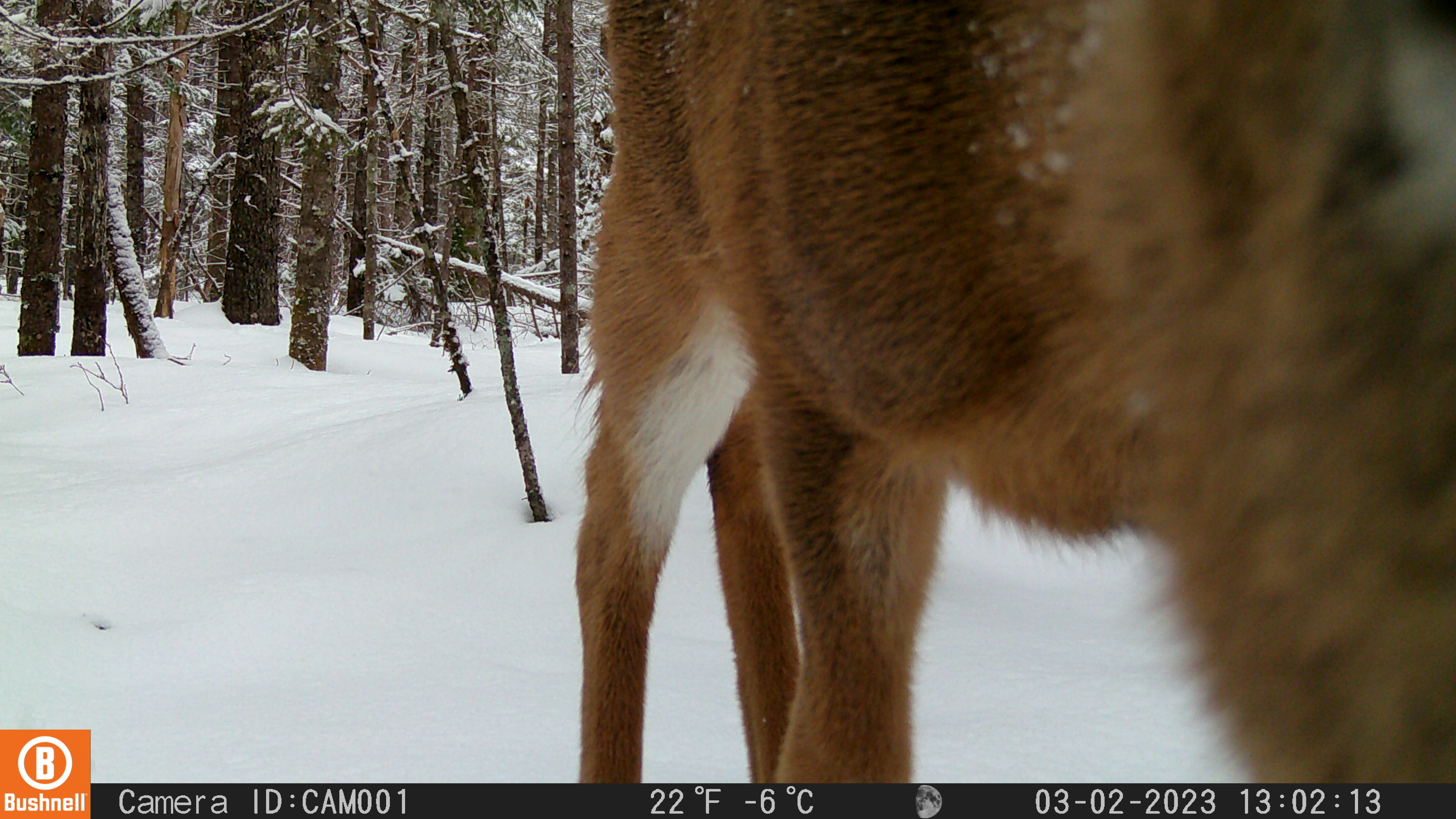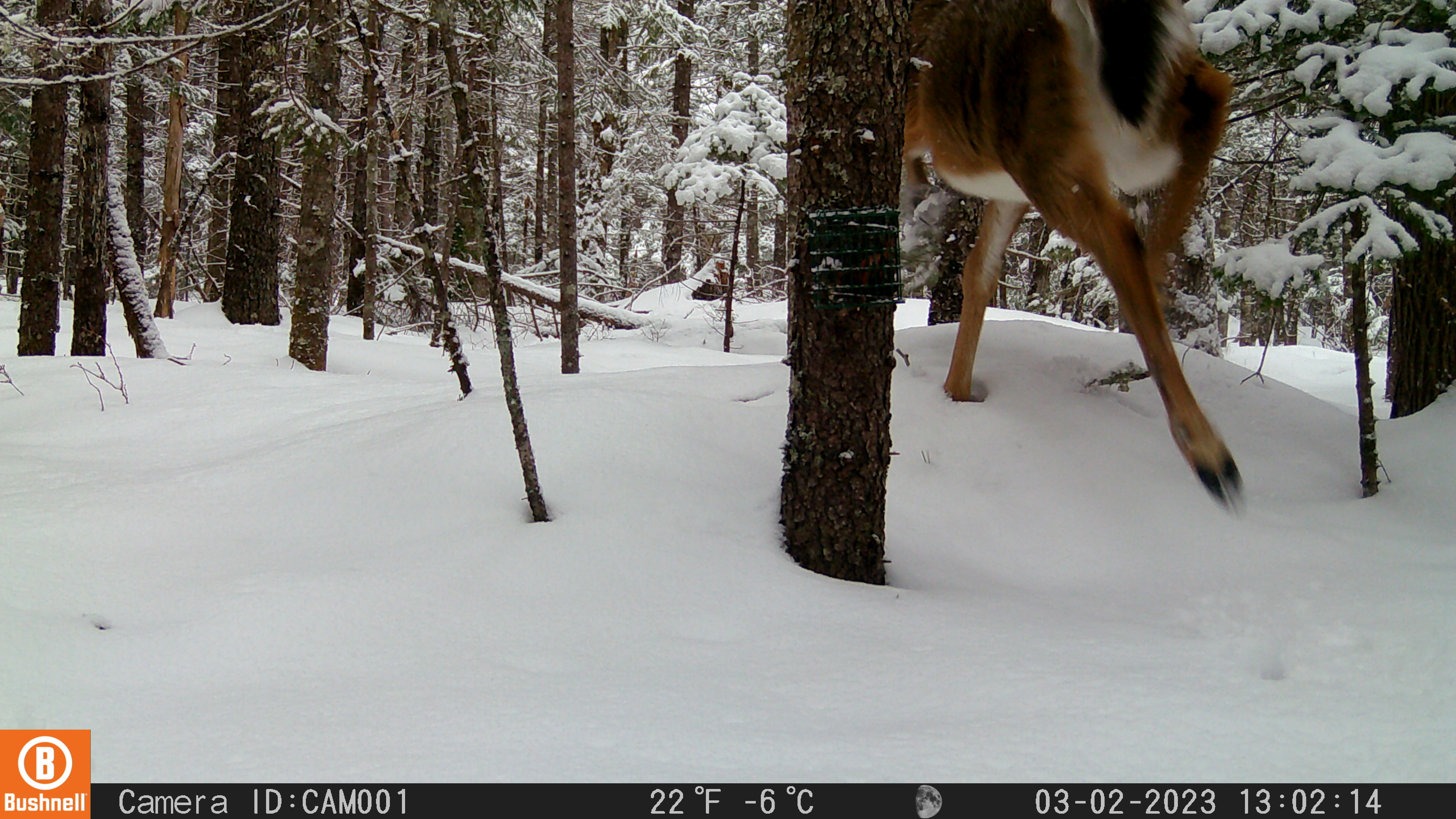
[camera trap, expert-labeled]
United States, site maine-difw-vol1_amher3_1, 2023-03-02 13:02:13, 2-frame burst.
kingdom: Animalia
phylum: Chordata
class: Mammalia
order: Artiodactyla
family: Cervidae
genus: Odocoileus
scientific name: Odocoileus virginianus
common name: white-tailed deer